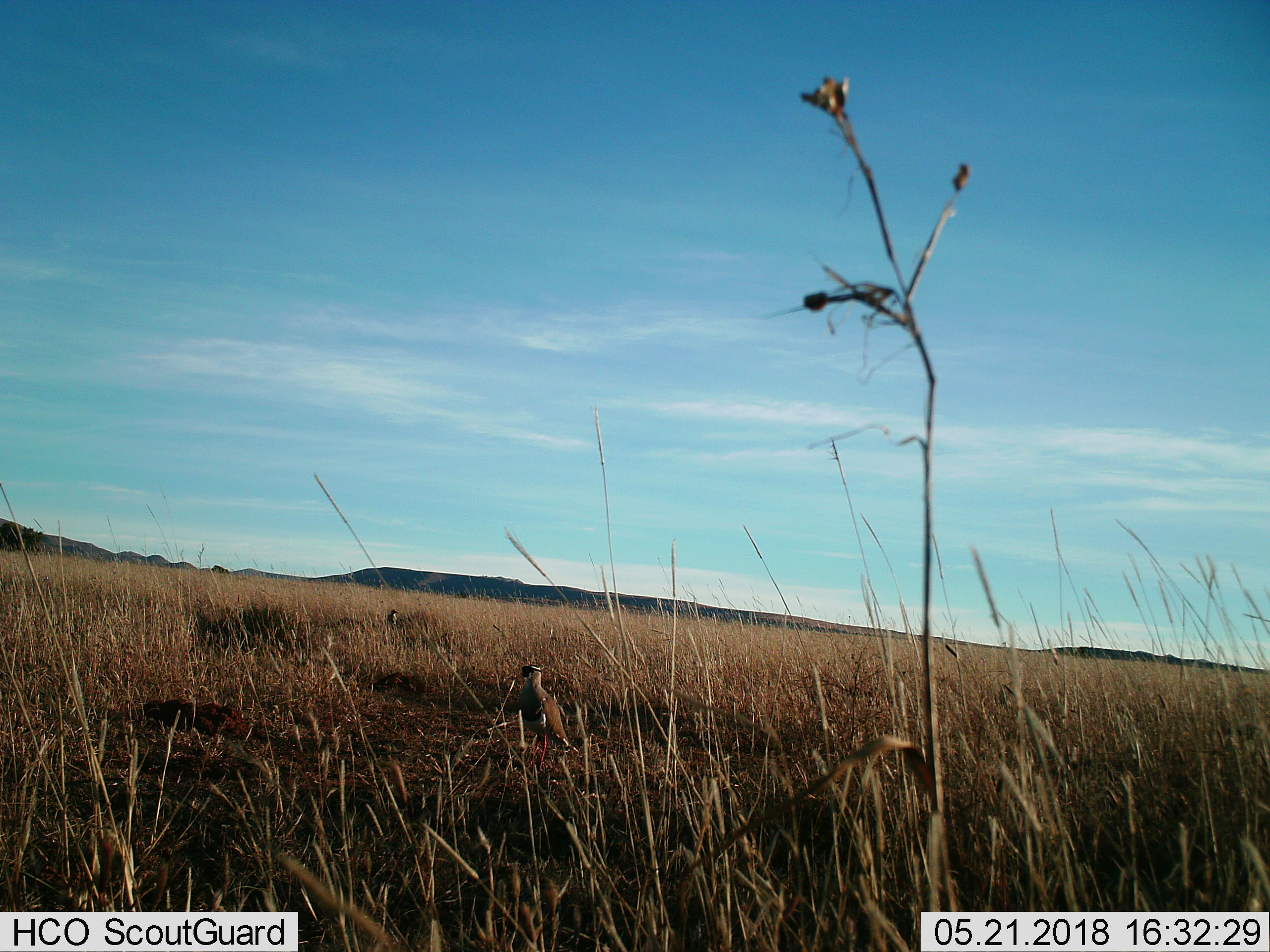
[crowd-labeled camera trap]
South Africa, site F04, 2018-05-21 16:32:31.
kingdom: Animalia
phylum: Chordata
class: Aves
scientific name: Aves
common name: bird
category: birdother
Birdother (bird) (Aves), count 2. Behavior (volunteer vote fractions): standing 100%, resting 0%, moving 0%, interacting 0%. Young present (vote fraction): 0%. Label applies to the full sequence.